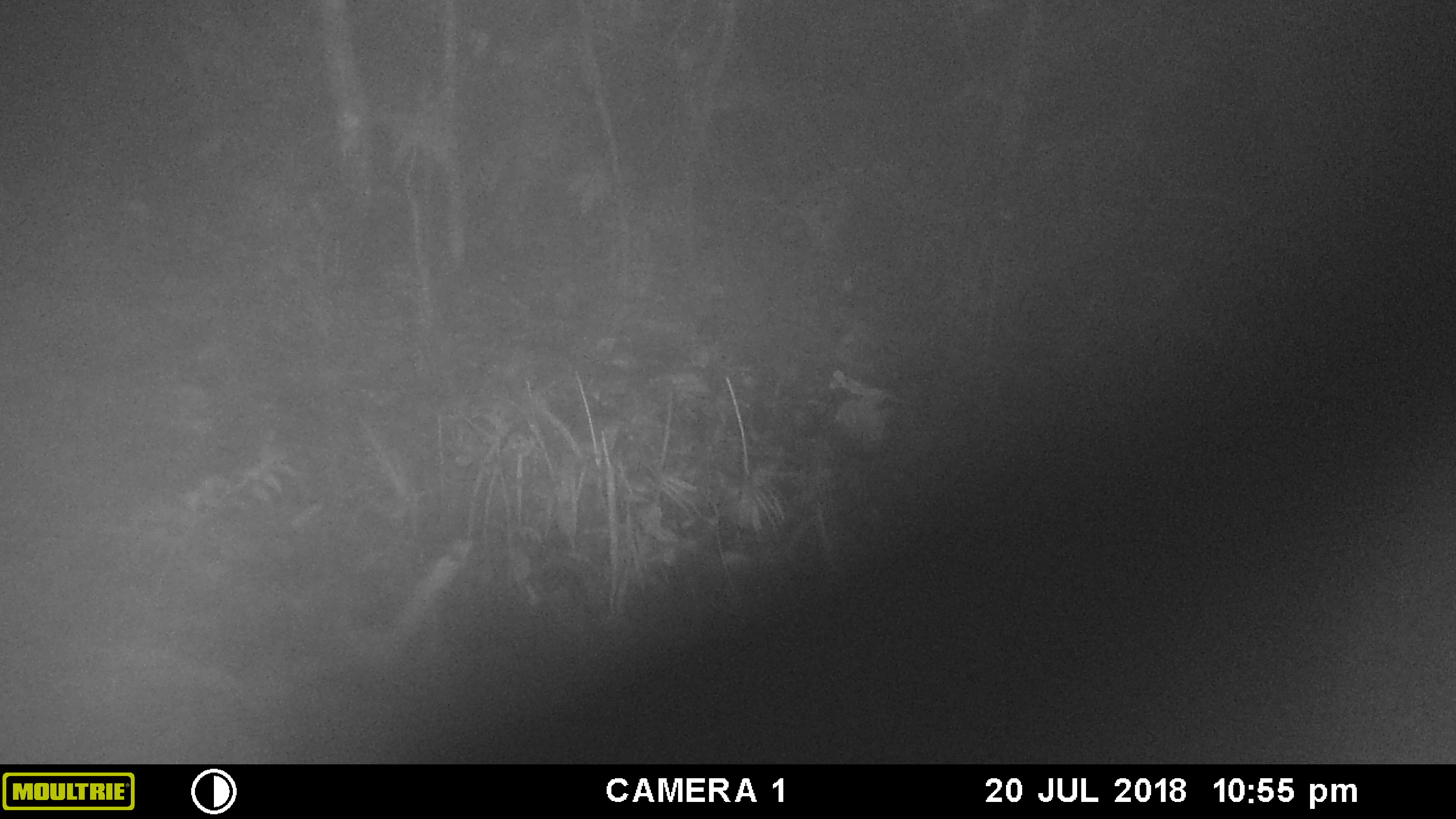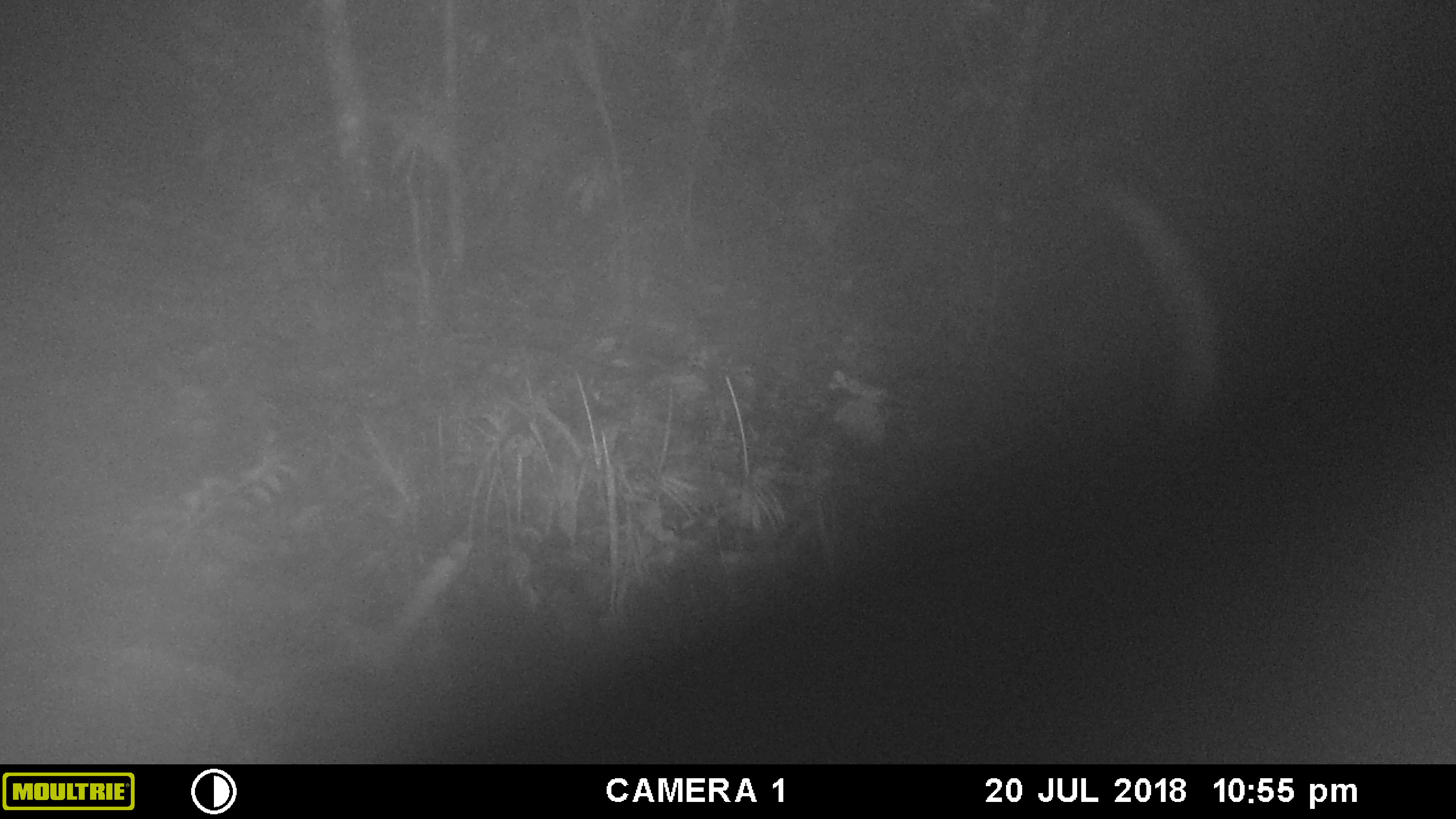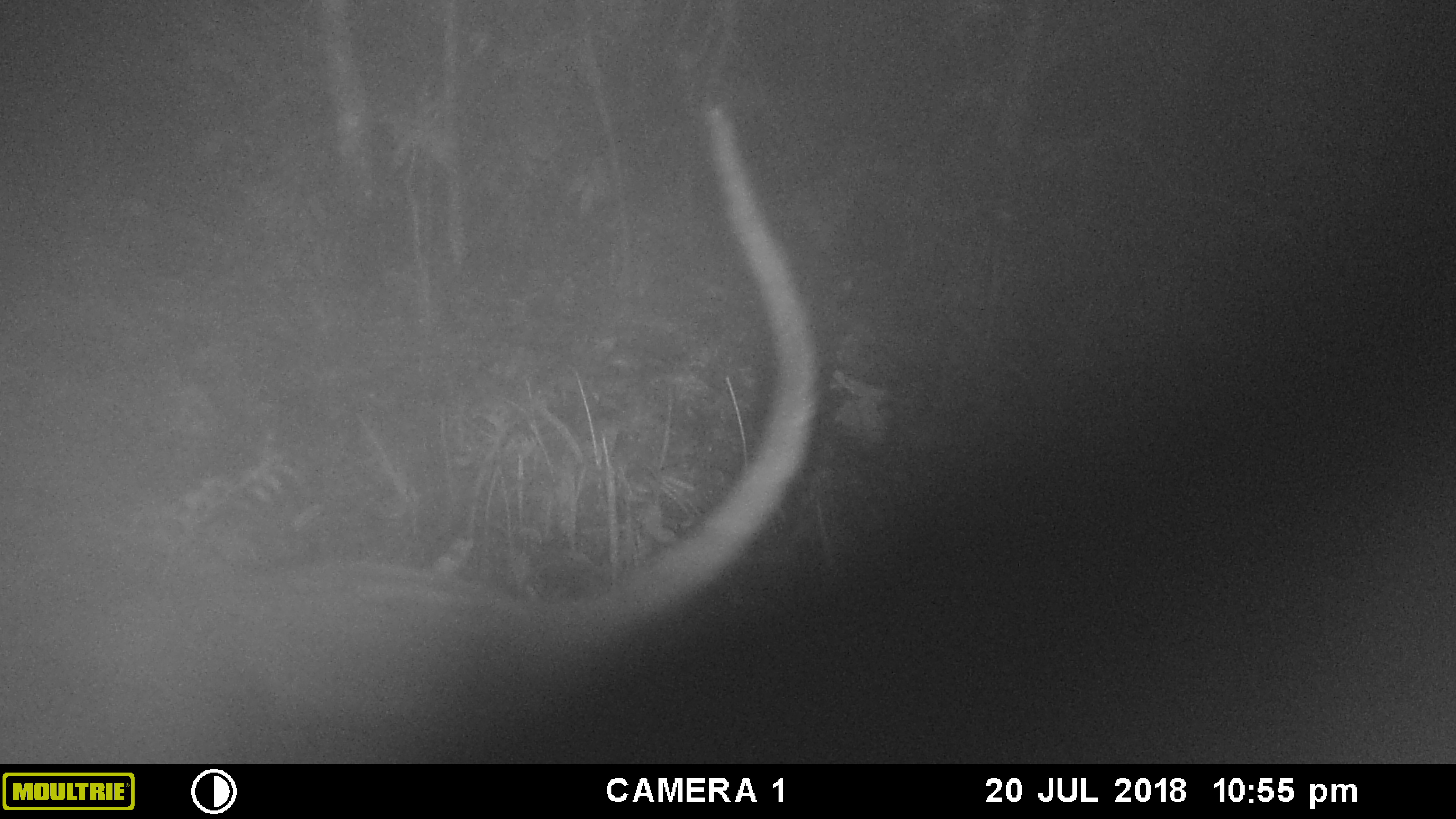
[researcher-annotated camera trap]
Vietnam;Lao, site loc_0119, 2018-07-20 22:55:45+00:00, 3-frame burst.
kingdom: Animalia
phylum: Chordata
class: Mammalia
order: Carnivora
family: Viverridae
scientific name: Paradoxurinae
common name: palm civet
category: unidentified palm civet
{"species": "unidentified palm civet (palm civet) (Paradoxurinae)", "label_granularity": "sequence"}